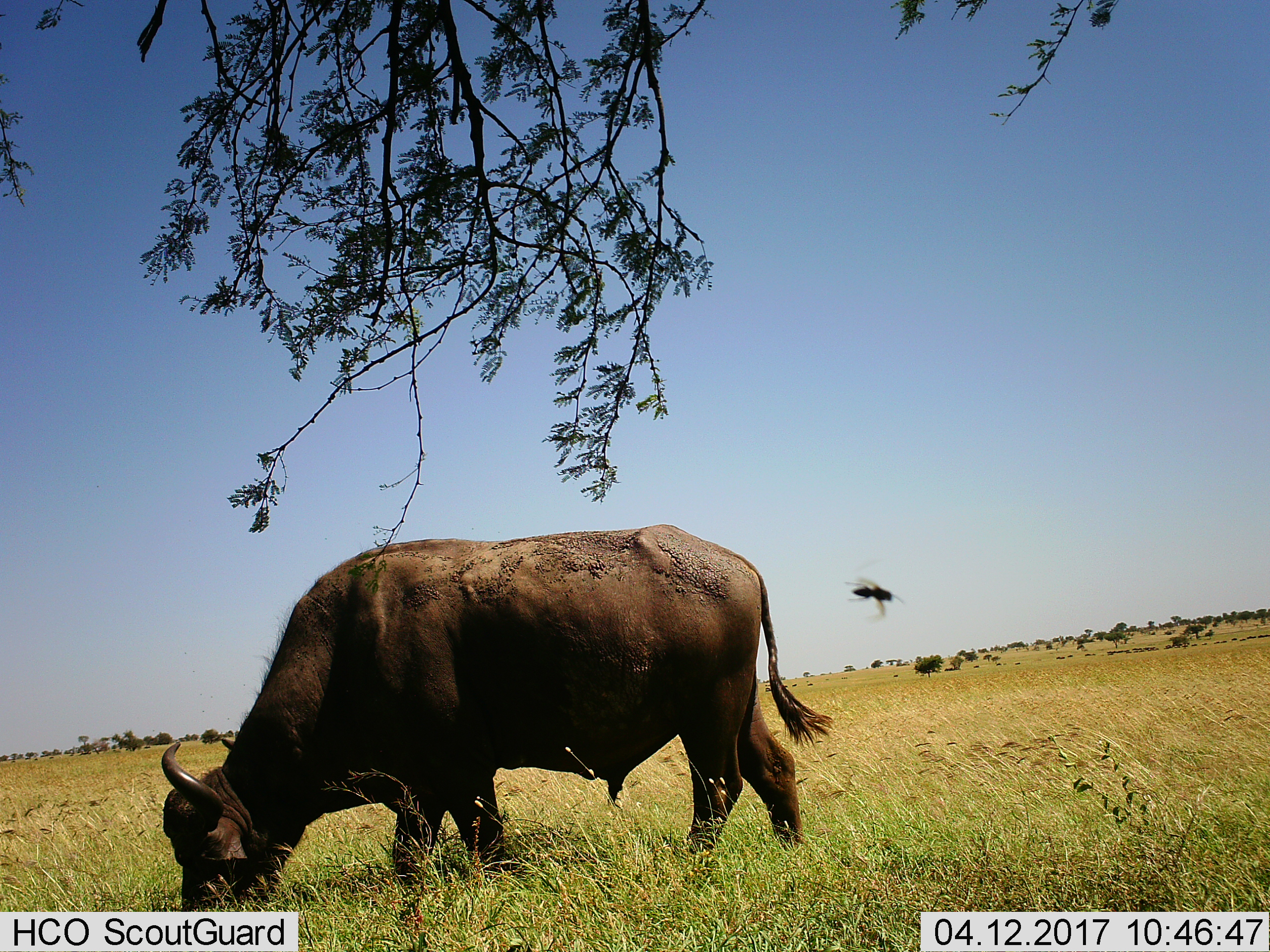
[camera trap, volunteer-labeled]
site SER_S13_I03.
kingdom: Animalia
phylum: Chordata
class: Mammalia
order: Artiodactyla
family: Bovidae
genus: Syncerus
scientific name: Syncerus caffer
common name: african buffalo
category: buffalo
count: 1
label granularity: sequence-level